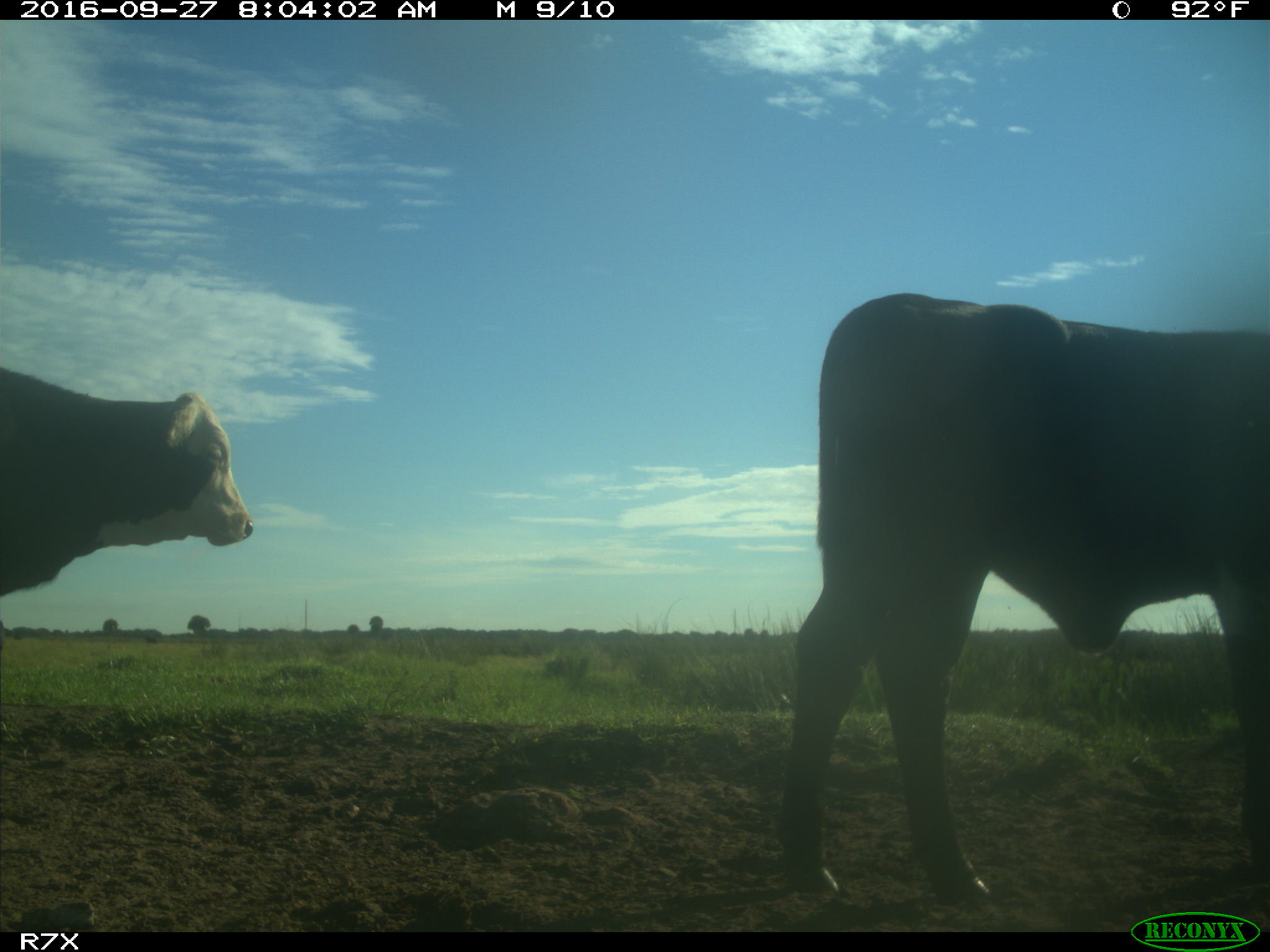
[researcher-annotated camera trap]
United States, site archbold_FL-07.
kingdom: Animalia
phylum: Chordata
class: Mammalia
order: Artiodactyla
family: Bovidae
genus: Bos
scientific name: Bos taurus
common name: domestic cow